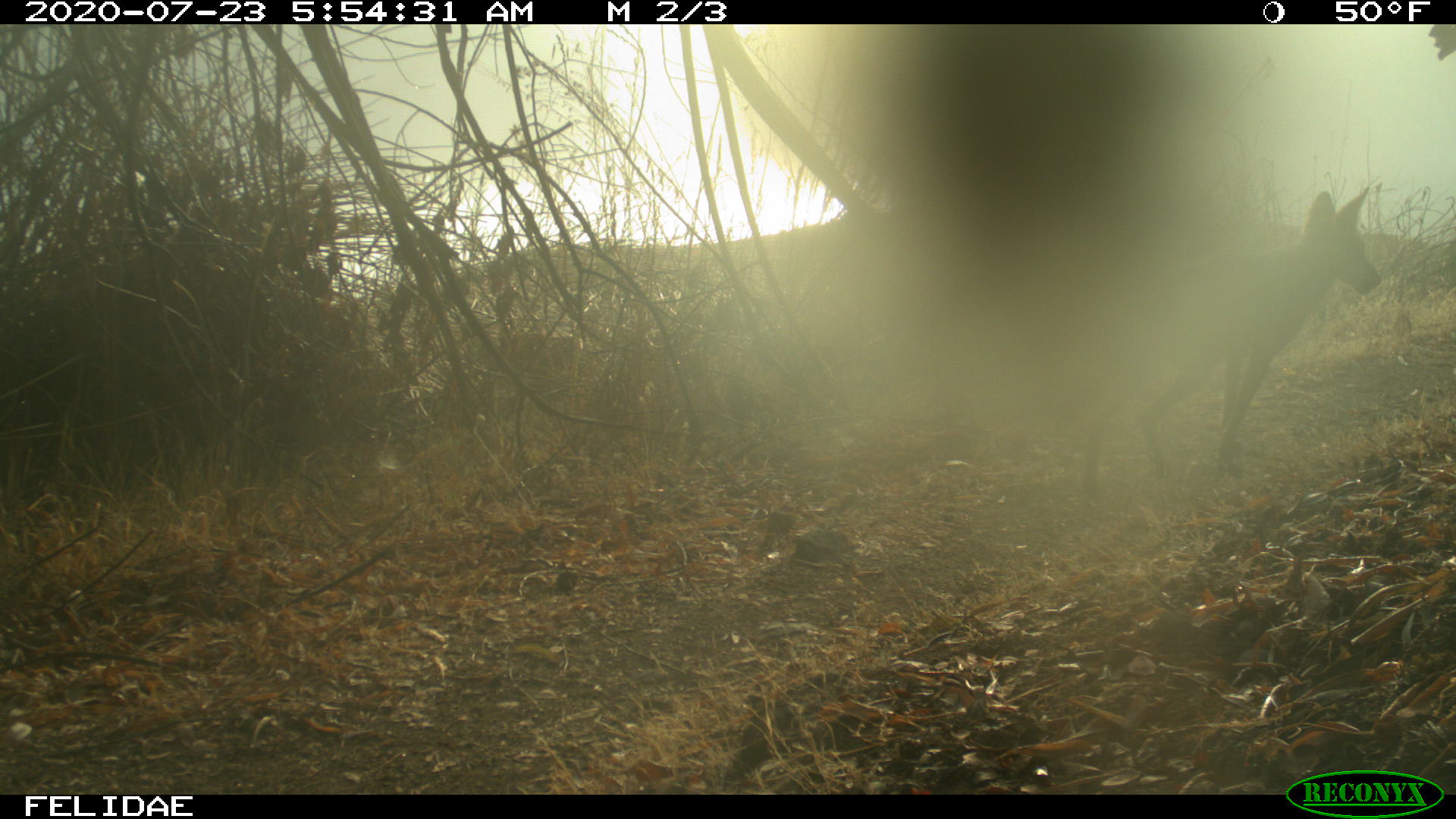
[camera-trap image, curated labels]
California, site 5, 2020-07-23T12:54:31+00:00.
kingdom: Animalia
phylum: Chordata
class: Mammalia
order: Carnivora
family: Canidae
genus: Canis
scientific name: Canis latrans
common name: coyote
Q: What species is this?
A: Coyote (Canis latrans).